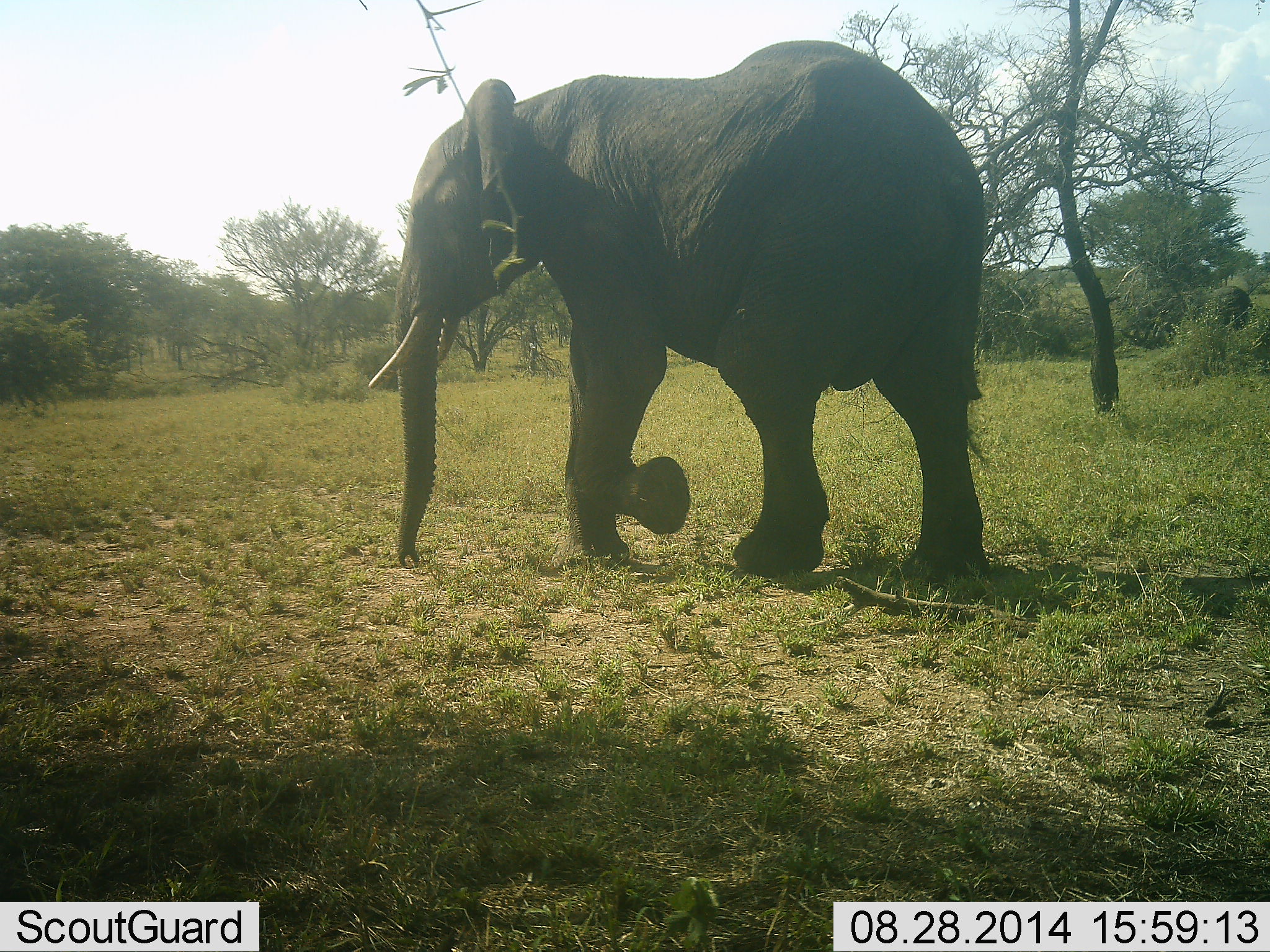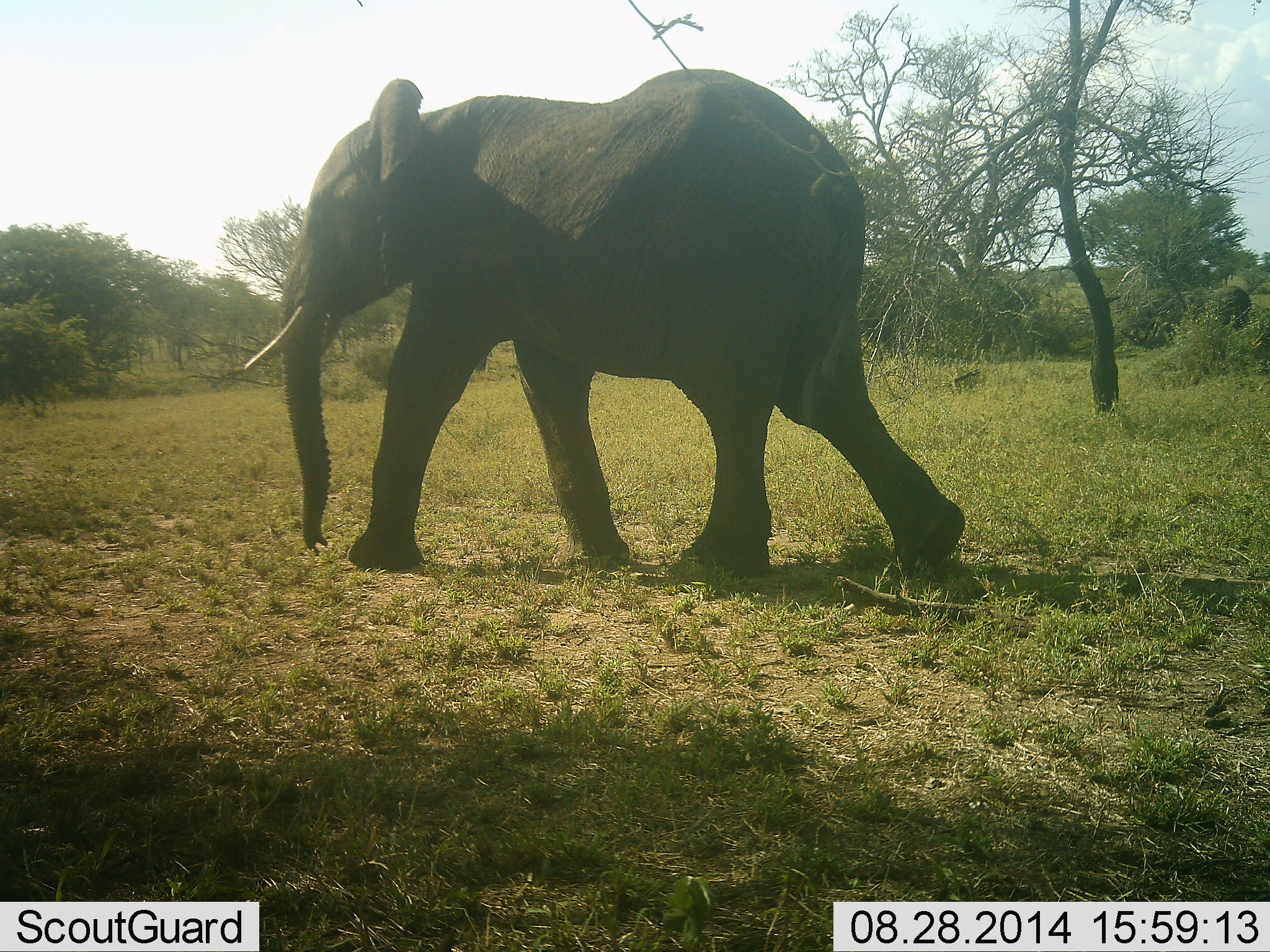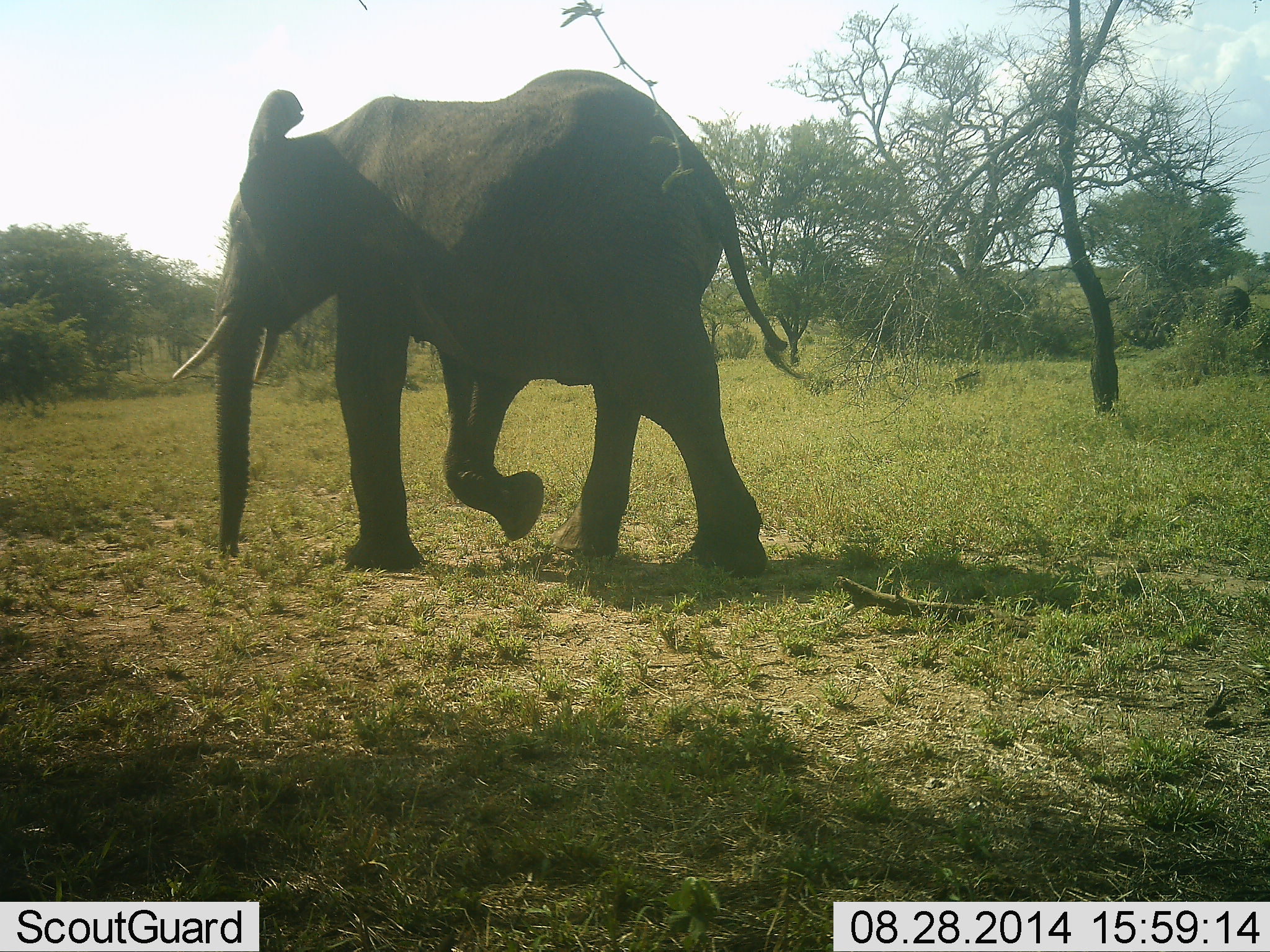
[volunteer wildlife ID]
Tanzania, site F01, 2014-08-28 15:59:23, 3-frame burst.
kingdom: Animalia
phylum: Chordata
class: Mammalia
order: Proboscidea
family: Elephantidae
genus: Loxodonta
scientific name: Loxodonta africana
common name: african bush elephant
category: elephant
Elephant (african bush elephant) (Loxodonta africana), count 1. Behavior (volunteer vote fractions): standing 0%, resting 0%, moving 100%, interacting 0%. Young present (vote fraction): 0%. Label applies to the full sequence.